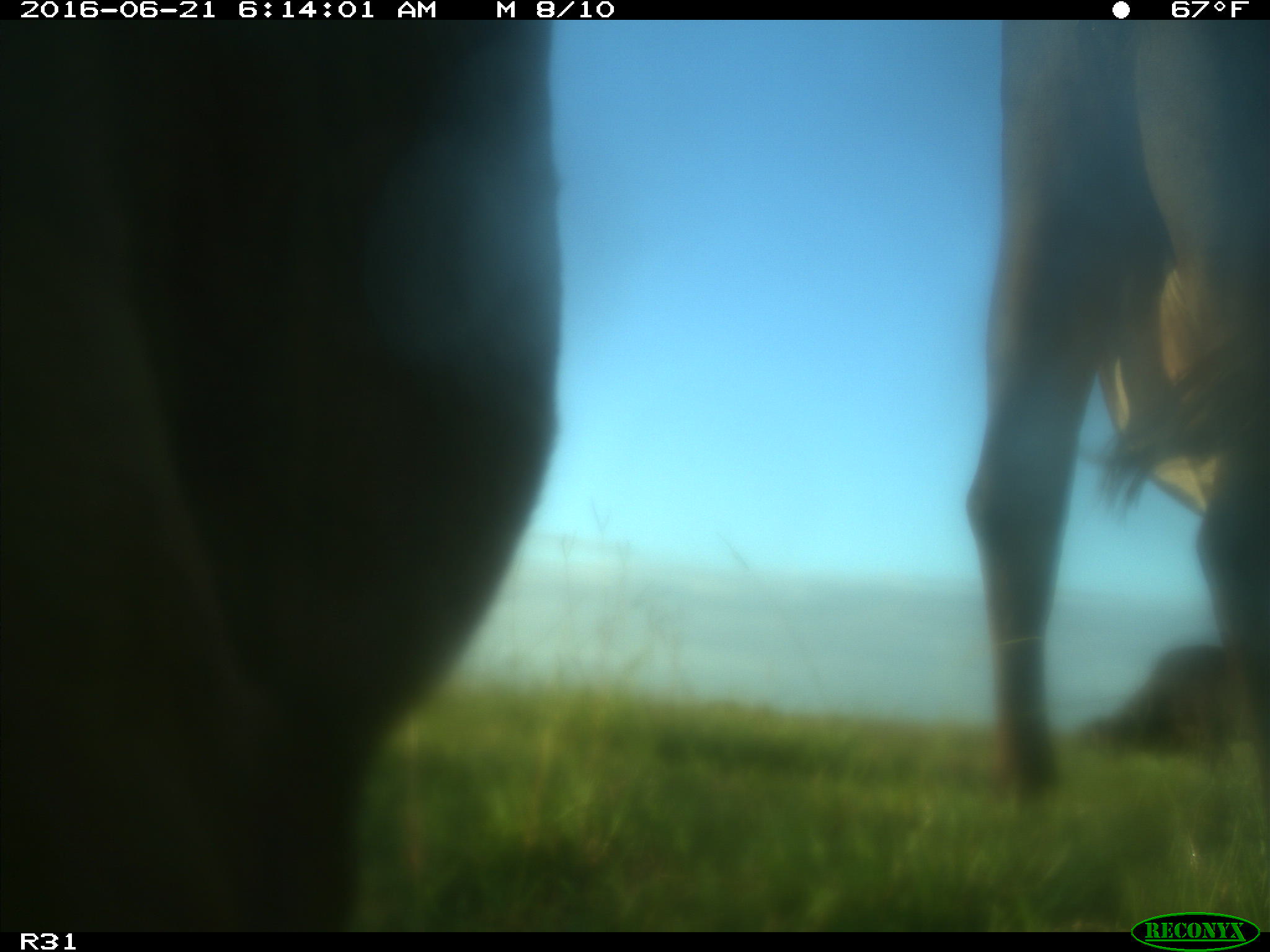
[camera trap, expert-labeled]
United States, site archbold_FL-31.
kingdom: Animalia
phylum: Chordata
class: Mammalia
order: Artiodactyla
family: Bovidae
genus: Bos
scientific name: Bos taurus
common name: domestic cow